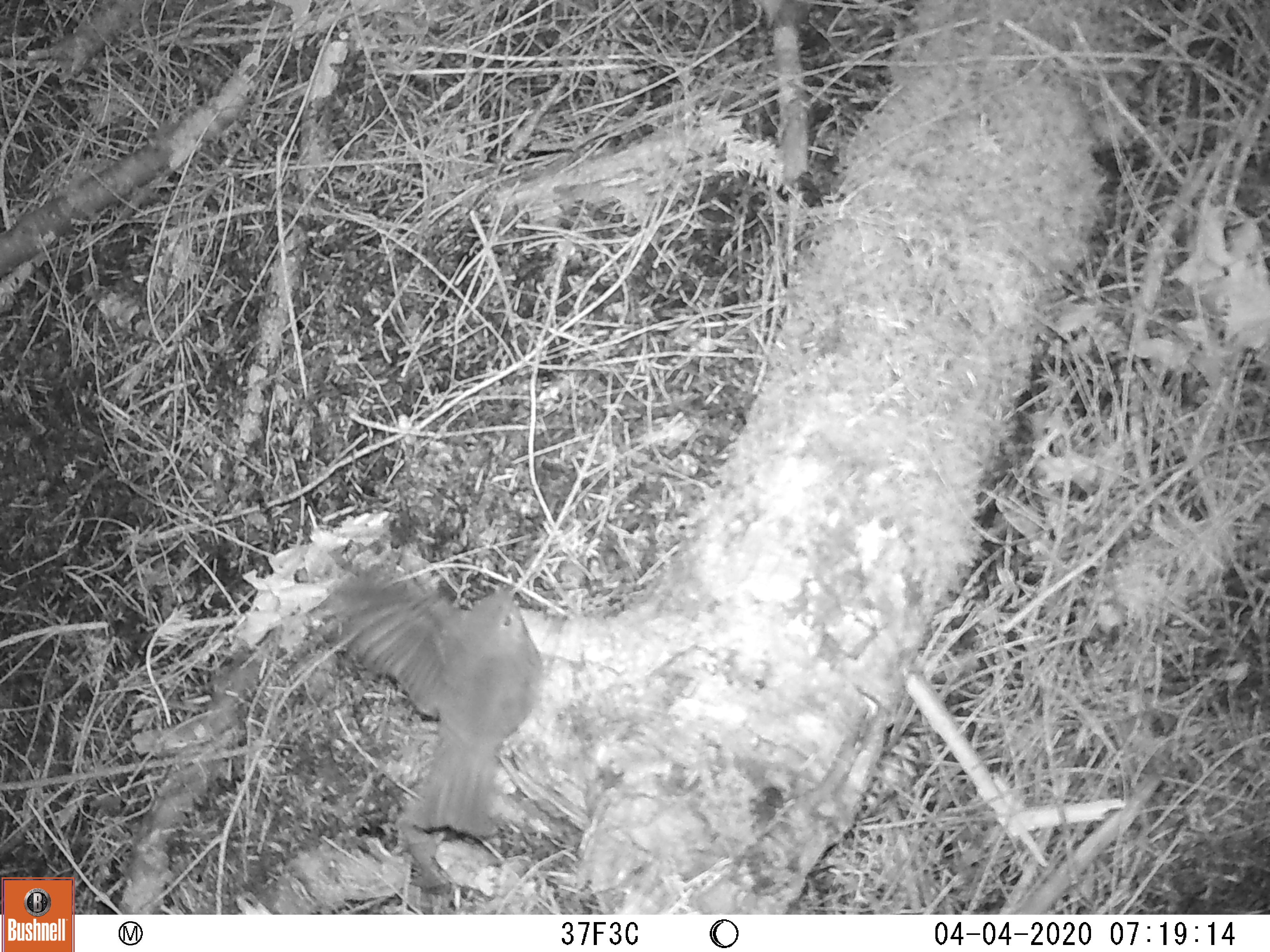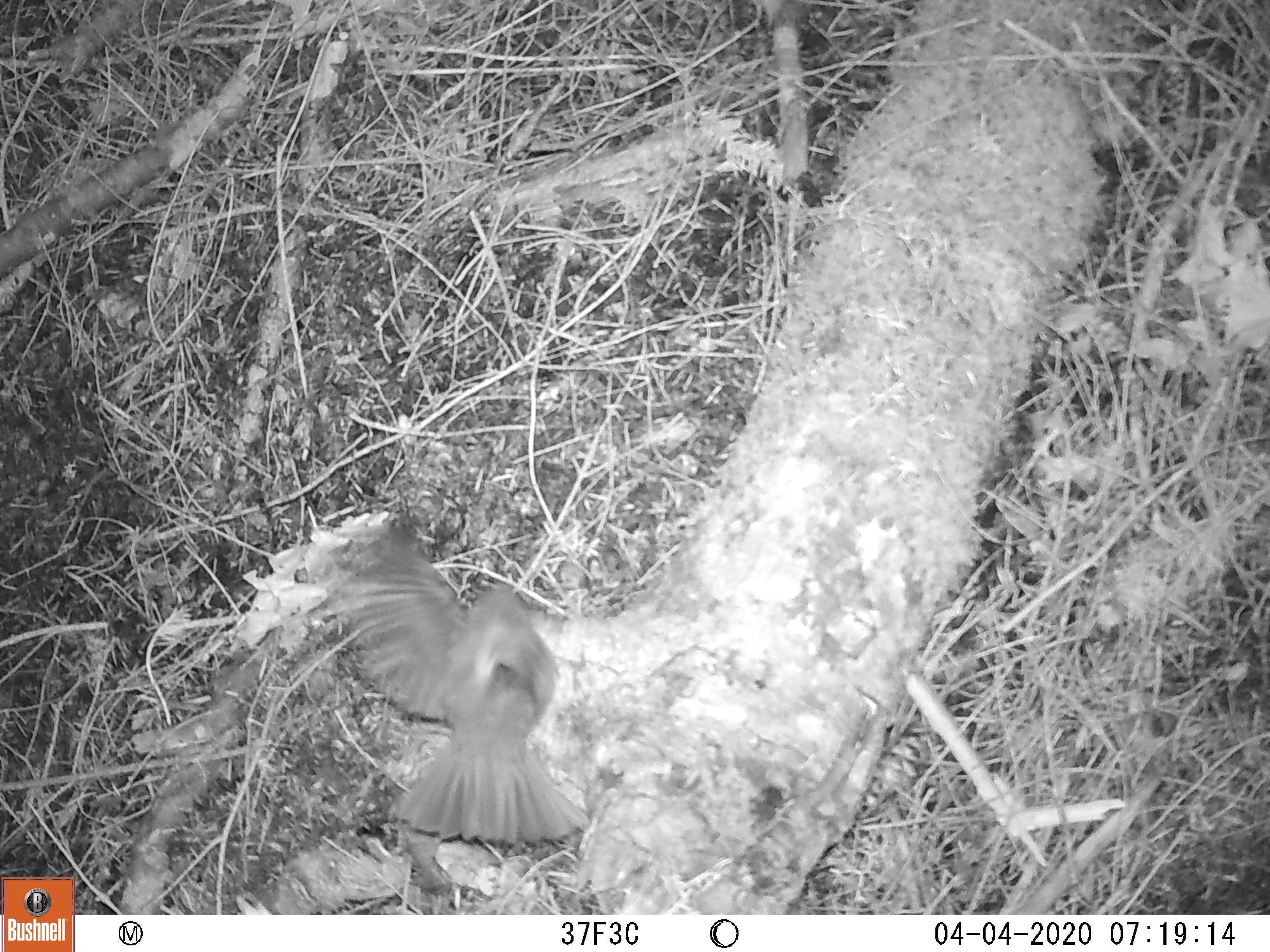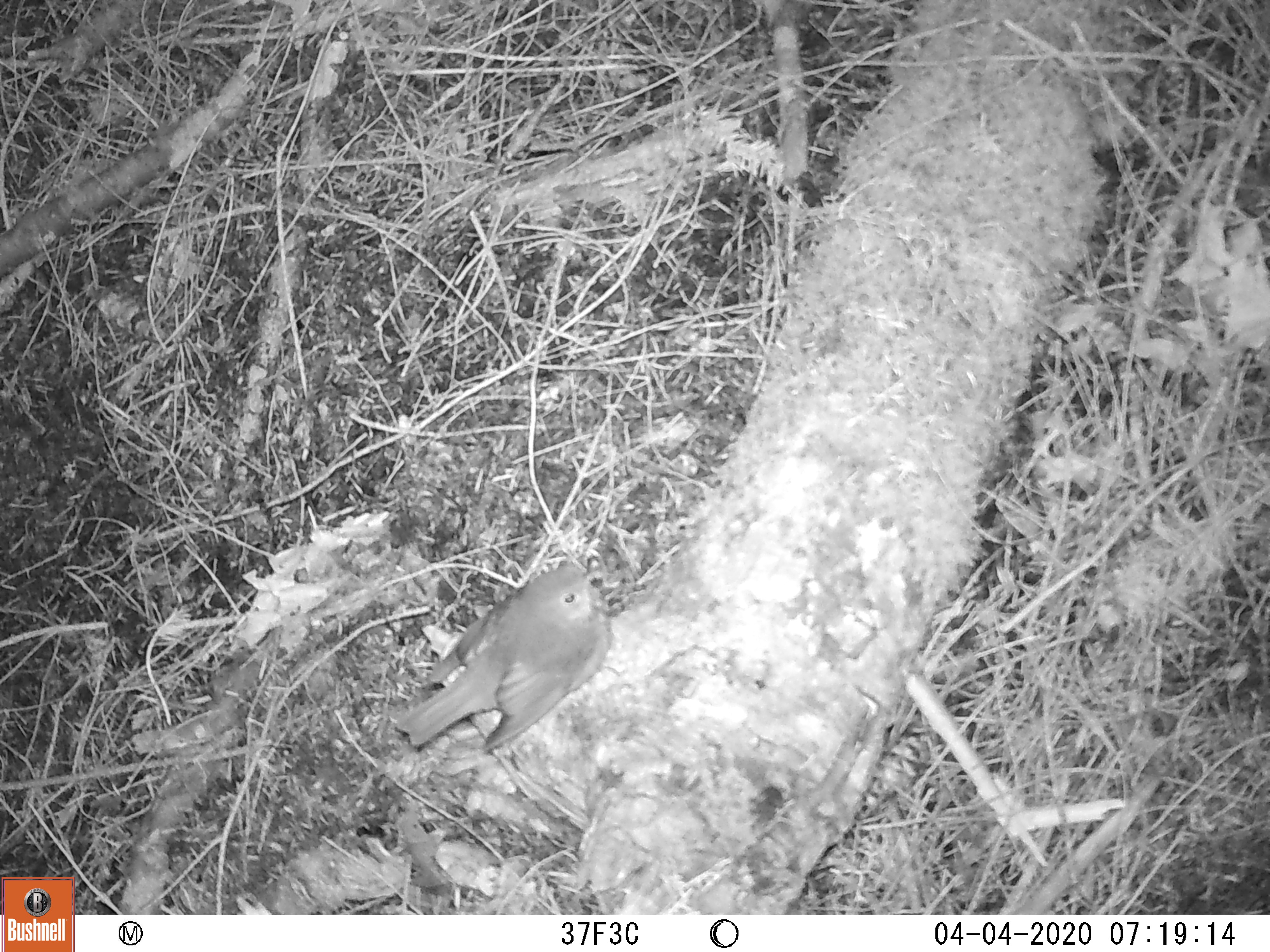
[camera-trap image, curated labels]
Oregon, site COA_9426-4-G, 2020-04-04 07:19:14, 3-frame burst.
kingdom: Animalia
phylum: Chordata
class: Aves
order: Passeriformes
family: Turdidae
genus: Catharus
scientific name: Catharus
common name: brown thrushes and nightingale-thrushes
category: catharus species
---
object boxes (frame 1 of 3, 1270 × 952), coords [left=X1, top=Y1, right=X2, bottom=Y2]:
catharus species: [left=314, top=561, right=559, bottom=846]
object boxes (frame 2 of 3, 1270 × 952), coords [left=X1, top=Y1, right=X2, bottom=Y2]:
catharus species: [left=310, top=512, right=595, bottom=859]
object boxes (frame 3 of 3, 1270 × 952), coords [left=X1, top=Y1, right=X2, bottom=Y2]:
catharus species: [left=377, top=549, right=636, bottom=759]